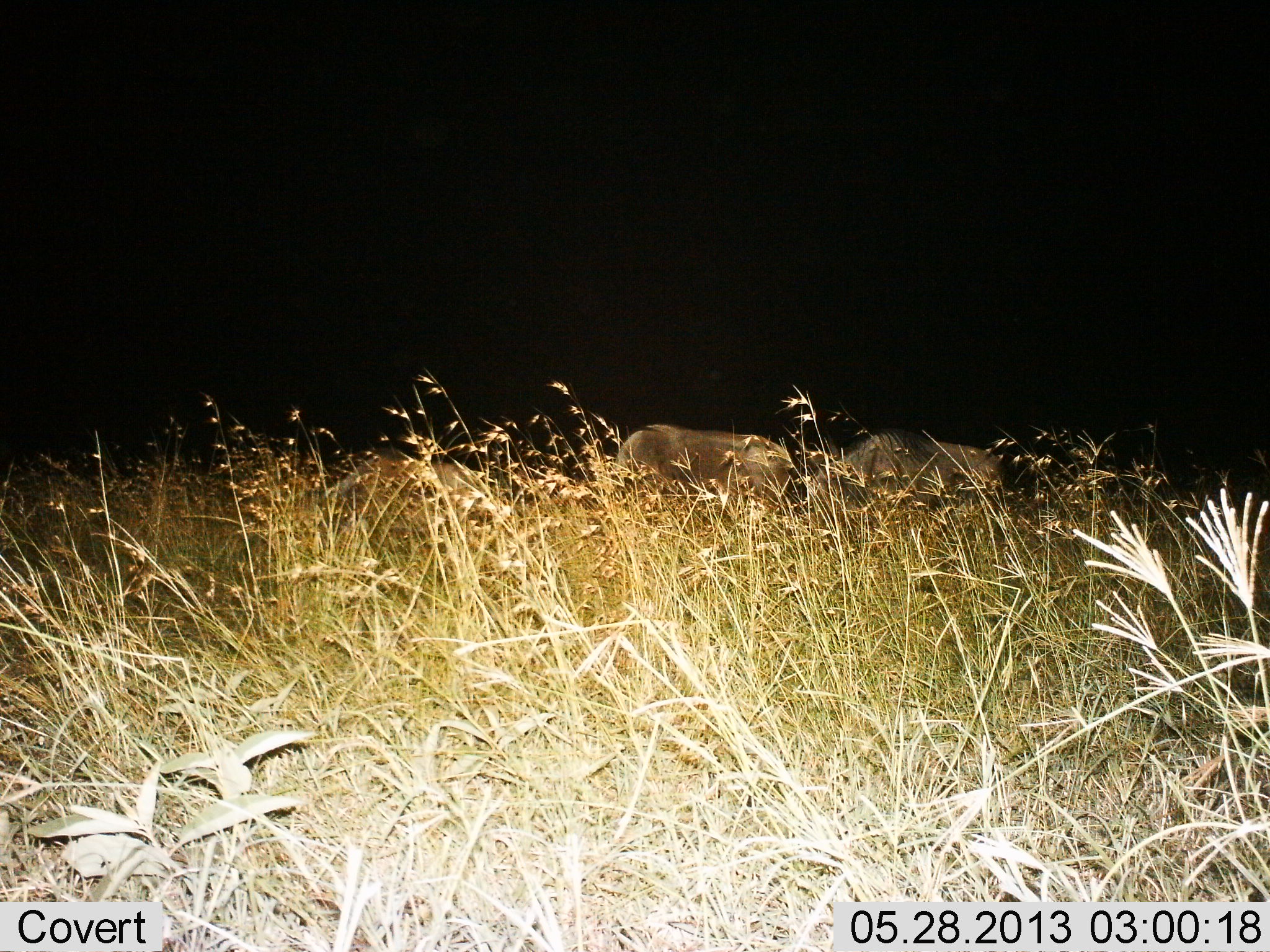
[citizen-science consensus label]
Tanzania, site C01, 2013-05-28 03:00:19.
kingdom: Animalia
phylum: Chordata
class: Mammalia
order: Artiodactyla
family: Bovidae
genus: Connochaetes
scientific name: Connochaetes taurinus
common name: blue wildebeest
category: wildebeest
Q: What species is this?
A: Wildebeest (blue wildebeest) (Connochaetes taurinus).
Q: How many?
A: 2.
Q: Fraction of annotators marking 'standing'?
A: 27%.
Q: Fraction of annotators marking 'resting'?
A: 18%.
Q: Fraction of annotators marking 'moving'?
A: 9%.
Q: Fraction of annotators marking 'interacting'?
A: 0%.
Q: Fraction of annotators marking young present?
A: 0%.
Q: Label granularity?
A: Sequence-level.